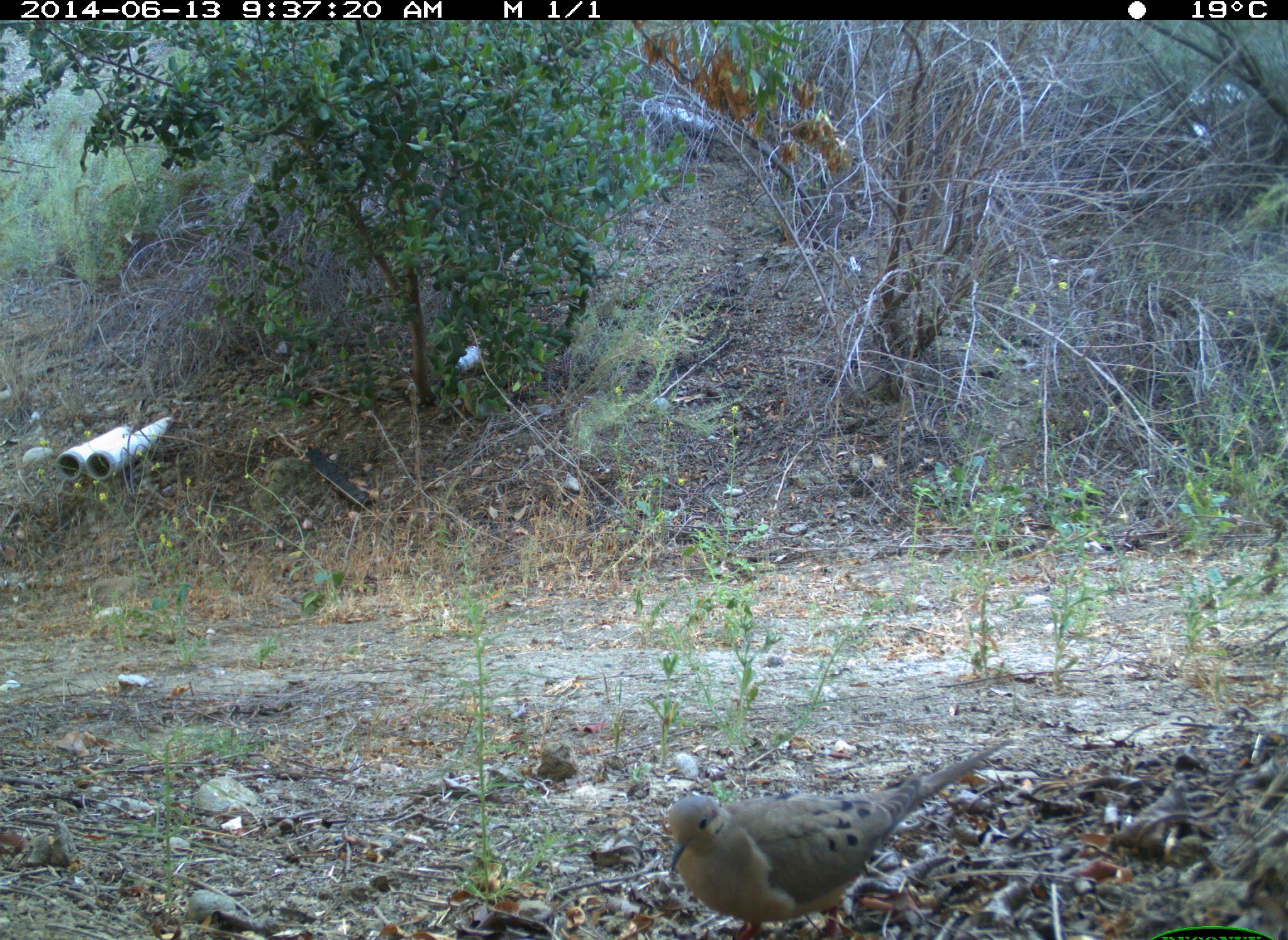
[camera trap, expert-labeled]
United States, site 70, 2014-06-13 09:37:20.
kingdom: Animalia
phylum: Chordata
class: Aves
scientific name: Aves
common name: bird